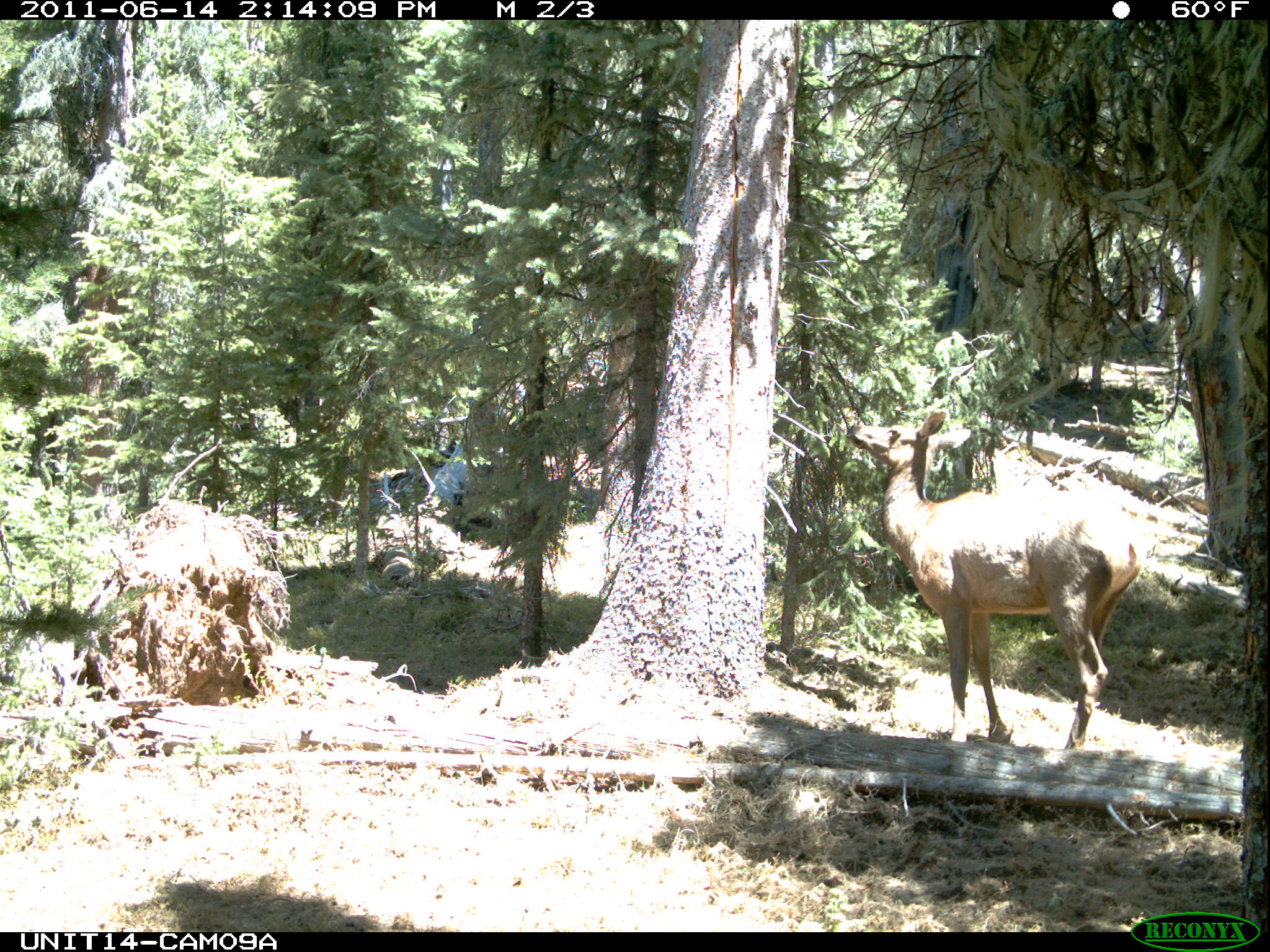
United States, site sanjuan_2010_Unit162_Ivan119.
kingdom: Animalia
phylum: Chordata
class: Mammalia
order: Artiodactyla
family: Cervidae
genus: Cervus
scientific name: Cervus elaphus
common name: red deer